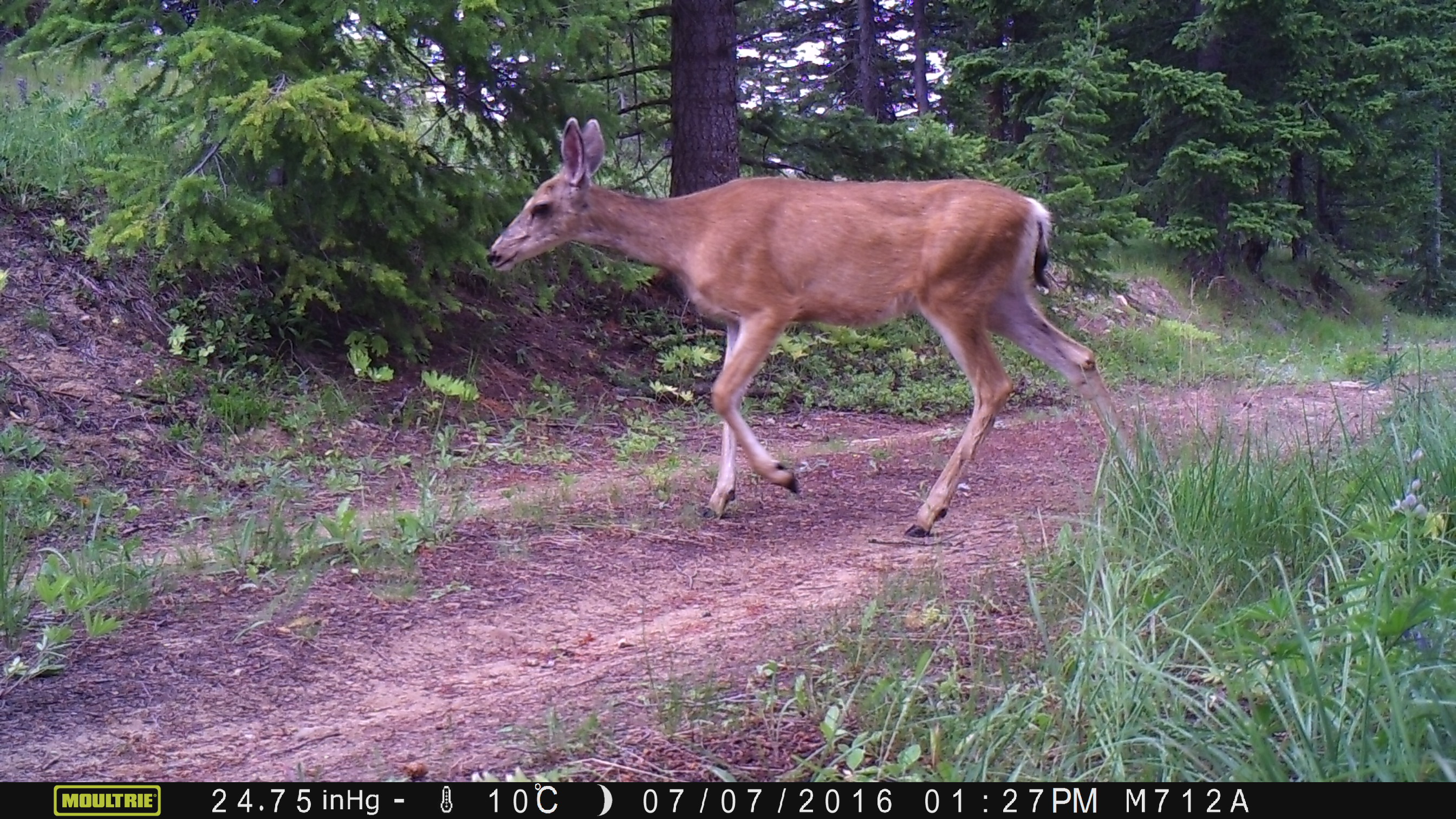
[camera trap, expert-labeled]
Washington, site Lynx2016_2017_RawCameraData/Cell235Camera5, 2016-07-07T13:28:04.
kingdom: Animalia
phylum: Chordata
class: Mammalia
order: Artiodactyla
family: Cervidae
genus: Odocoileus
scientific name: Odocoileus hemionus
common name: mule deer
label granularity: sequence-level